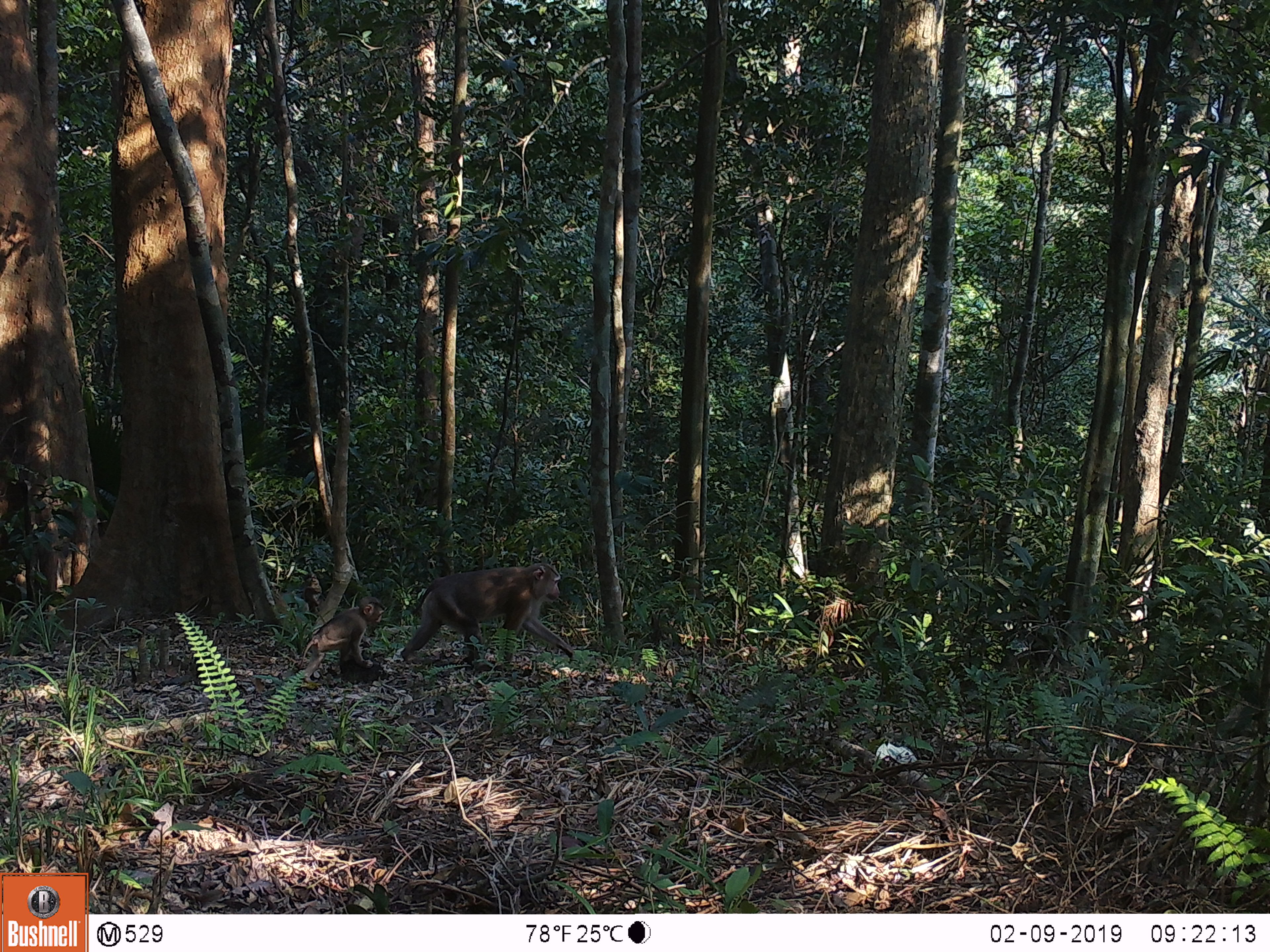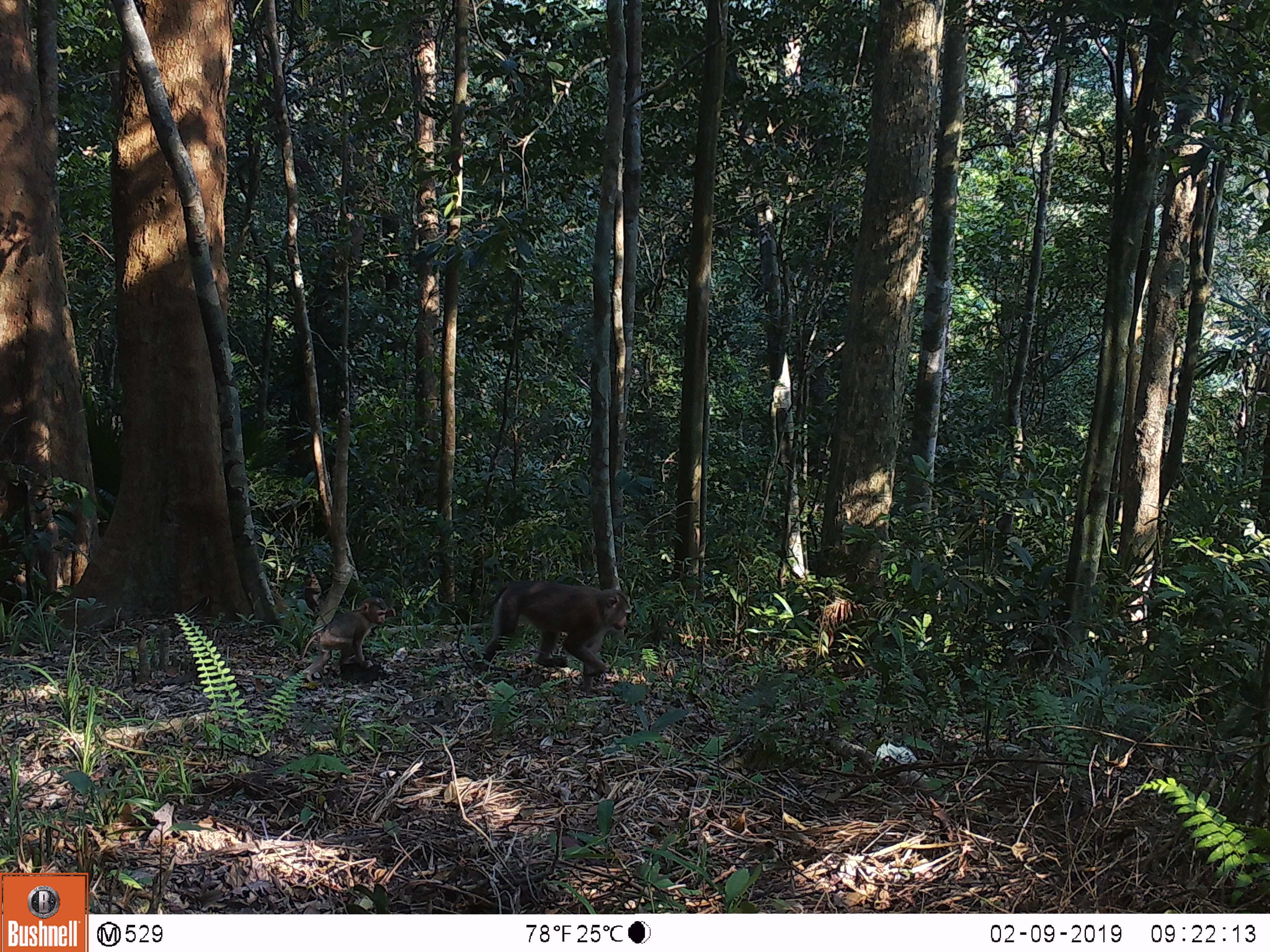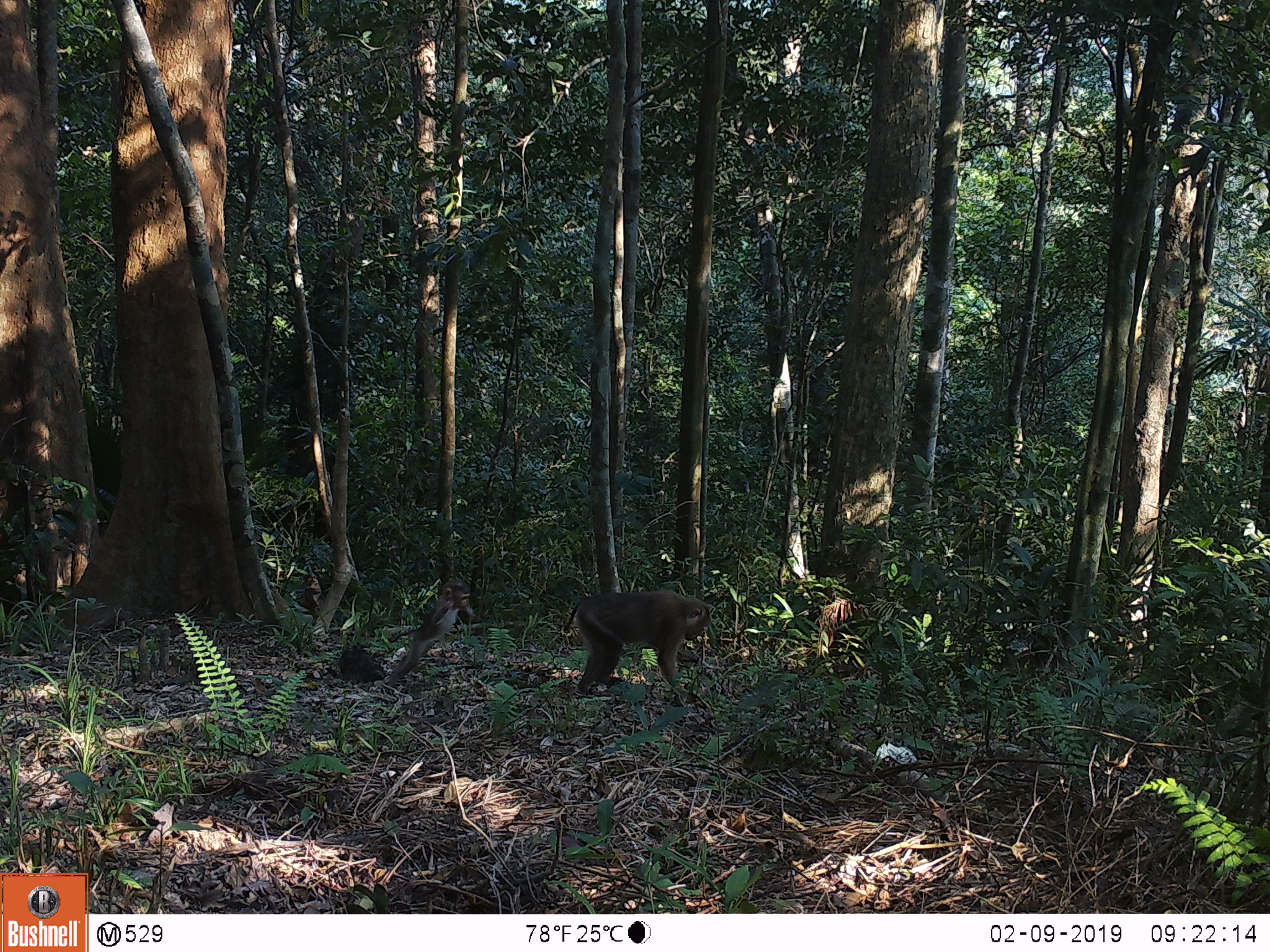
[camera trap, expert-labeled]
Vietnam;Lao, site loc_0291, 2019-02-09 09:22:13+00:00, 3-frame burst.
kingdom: Animalia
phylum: Chordata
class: Mammalia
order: Primates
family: Cercopithecidae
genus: Macaca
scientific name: Macaca nemestrina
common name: pig-tailed macaque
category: pig tailed macaque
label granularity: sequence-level